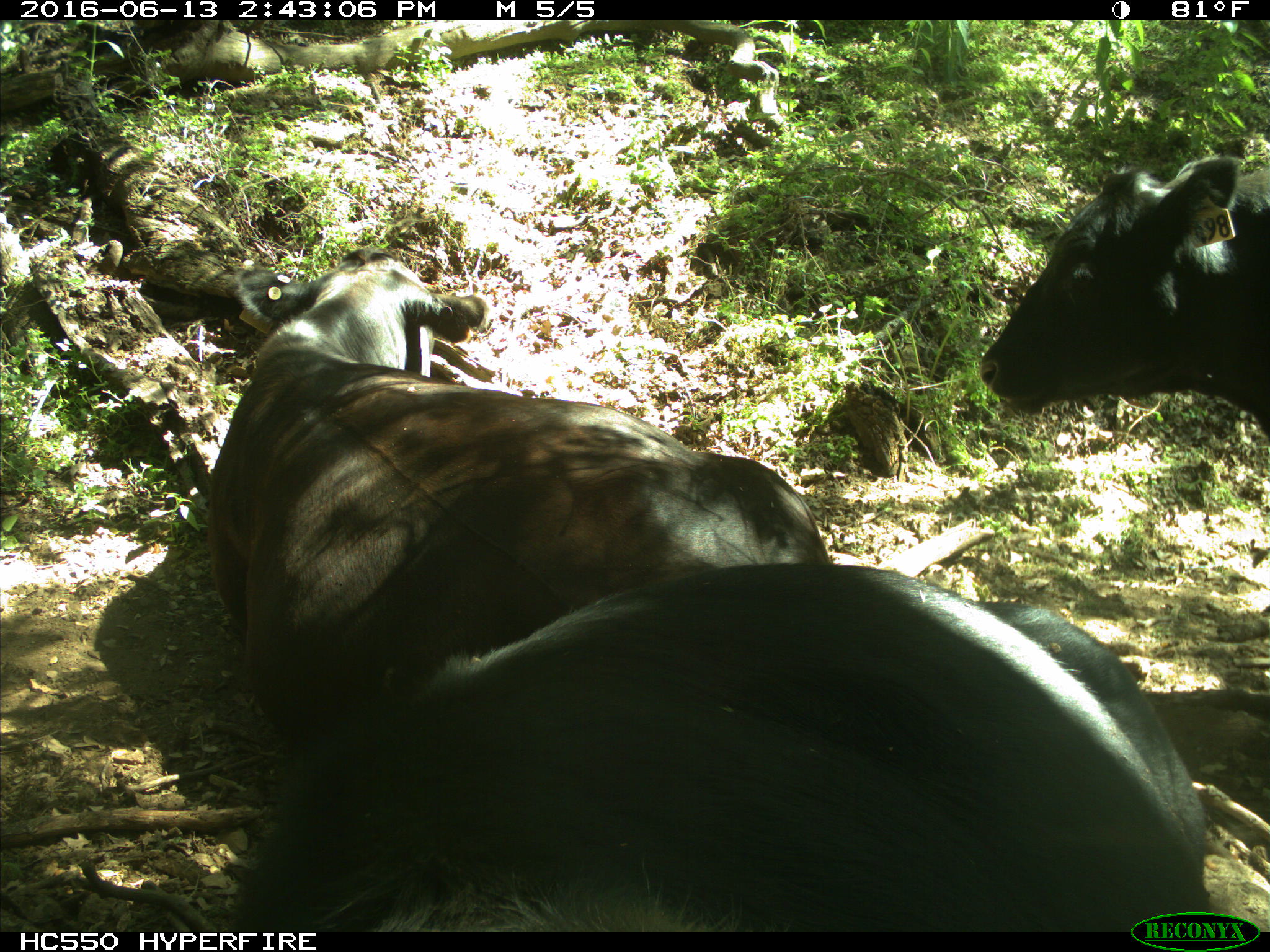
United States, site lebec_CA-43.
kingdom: Animalia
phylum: Chordata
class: Mammalia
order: Artiodactyla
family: Bovidae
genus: Bos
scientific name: Bos taurus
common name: domestic cow